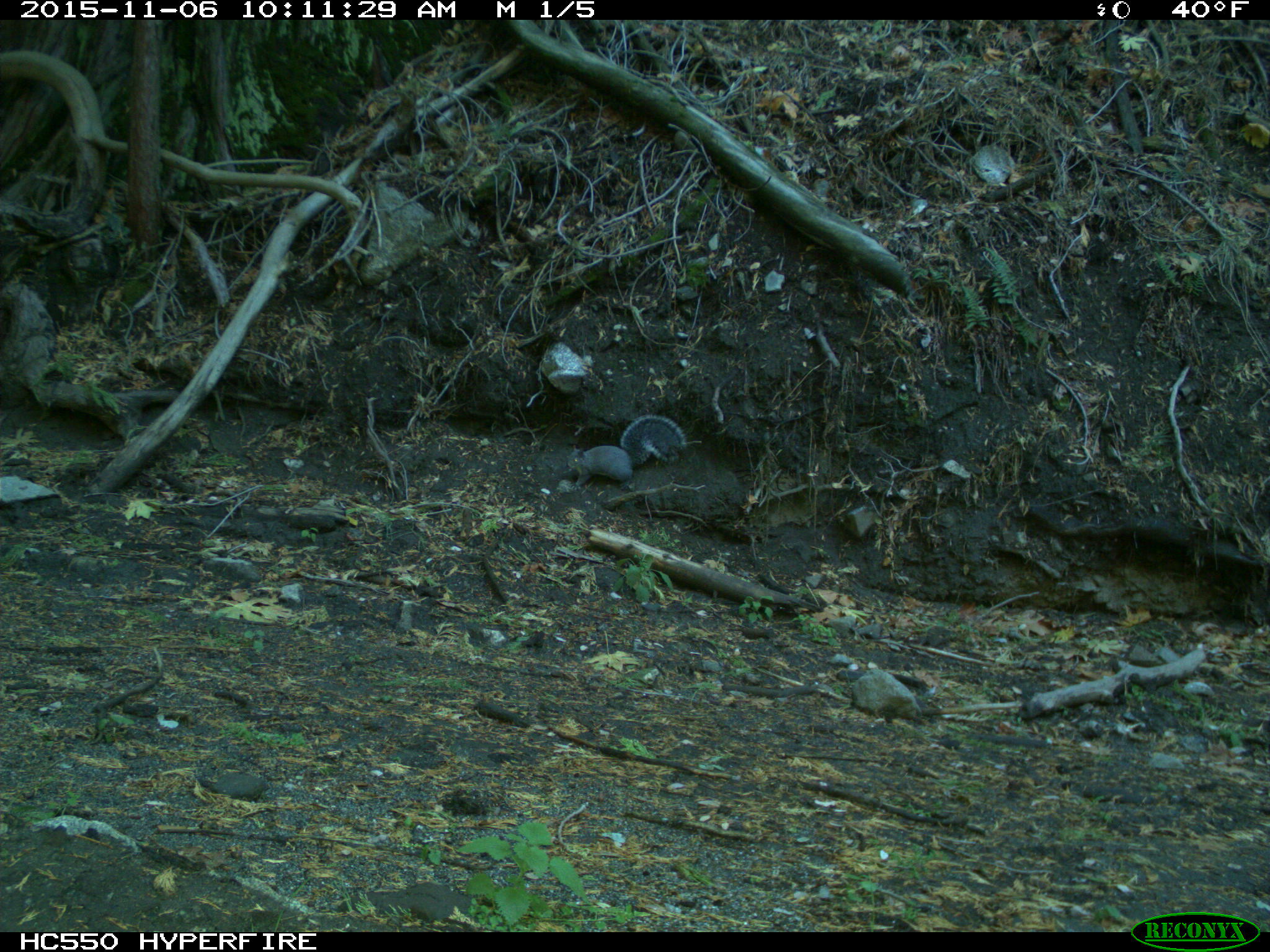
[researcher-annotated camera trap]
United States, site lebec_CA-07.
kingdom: Animalia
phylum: Chordata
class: Mammalia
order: Rodentia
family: Sciuridae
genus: Sciurus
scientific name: Sciurus carolinensis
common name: eastern gray squirrel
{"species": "Sciurus carolinensis (eastern gray squirrel)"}